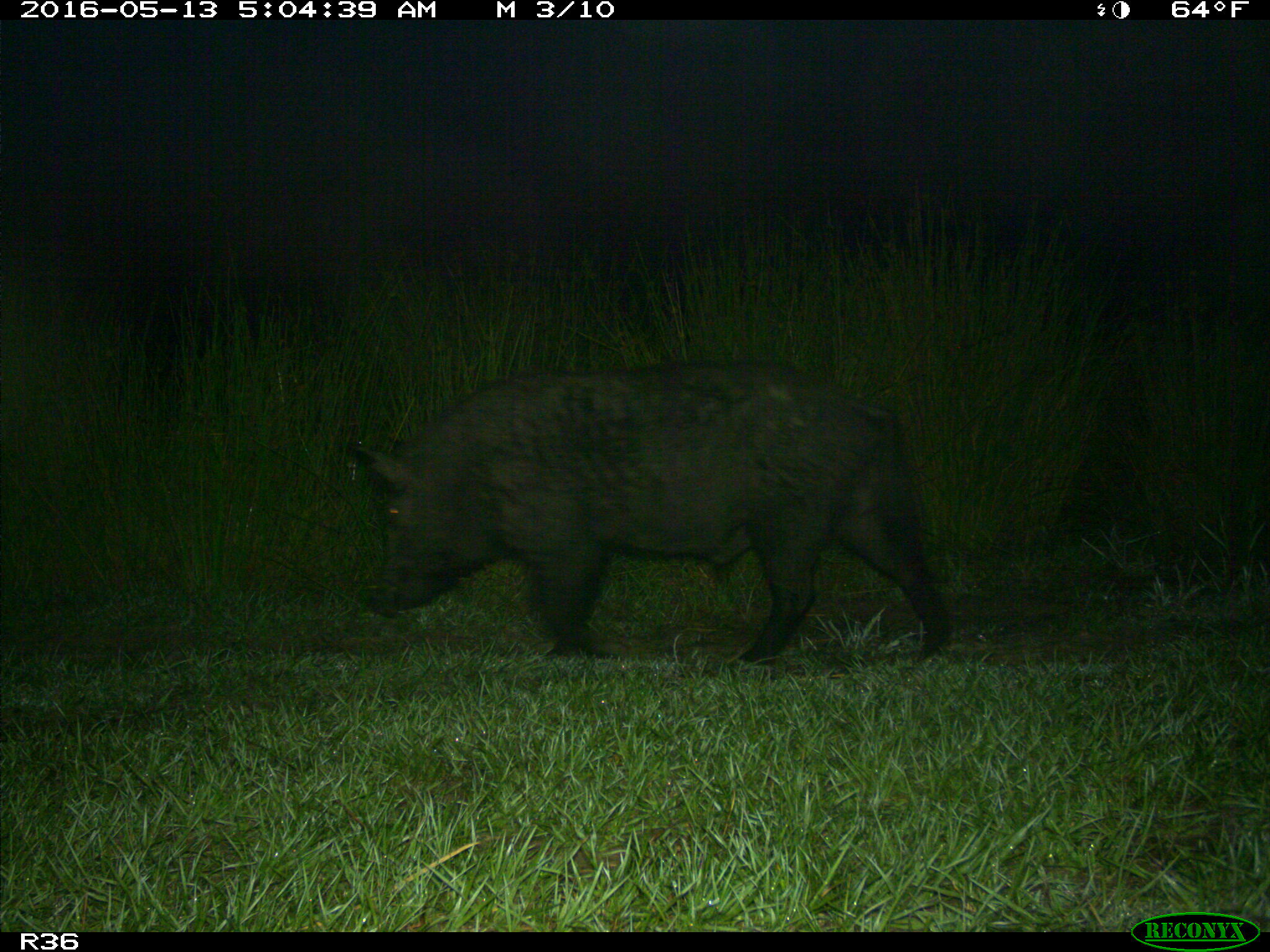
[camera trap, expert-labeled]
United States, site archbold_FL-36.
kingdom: Animalia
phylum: Chordata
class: Mammalia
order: Artiodactyla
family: Suidae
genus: Sus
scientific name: Sus scrofa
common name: wild boar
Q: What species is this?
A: Sus scrofa (wild boar).